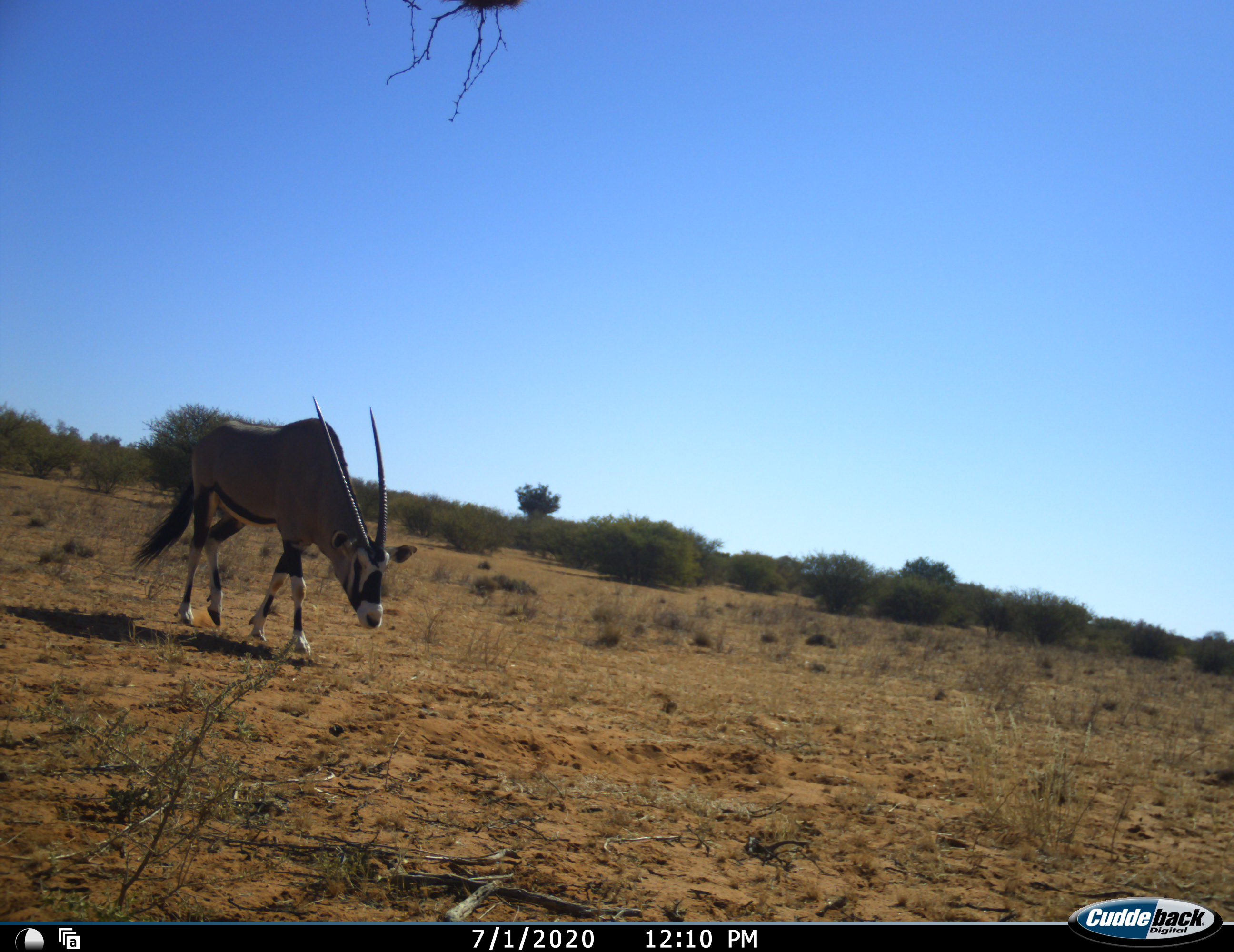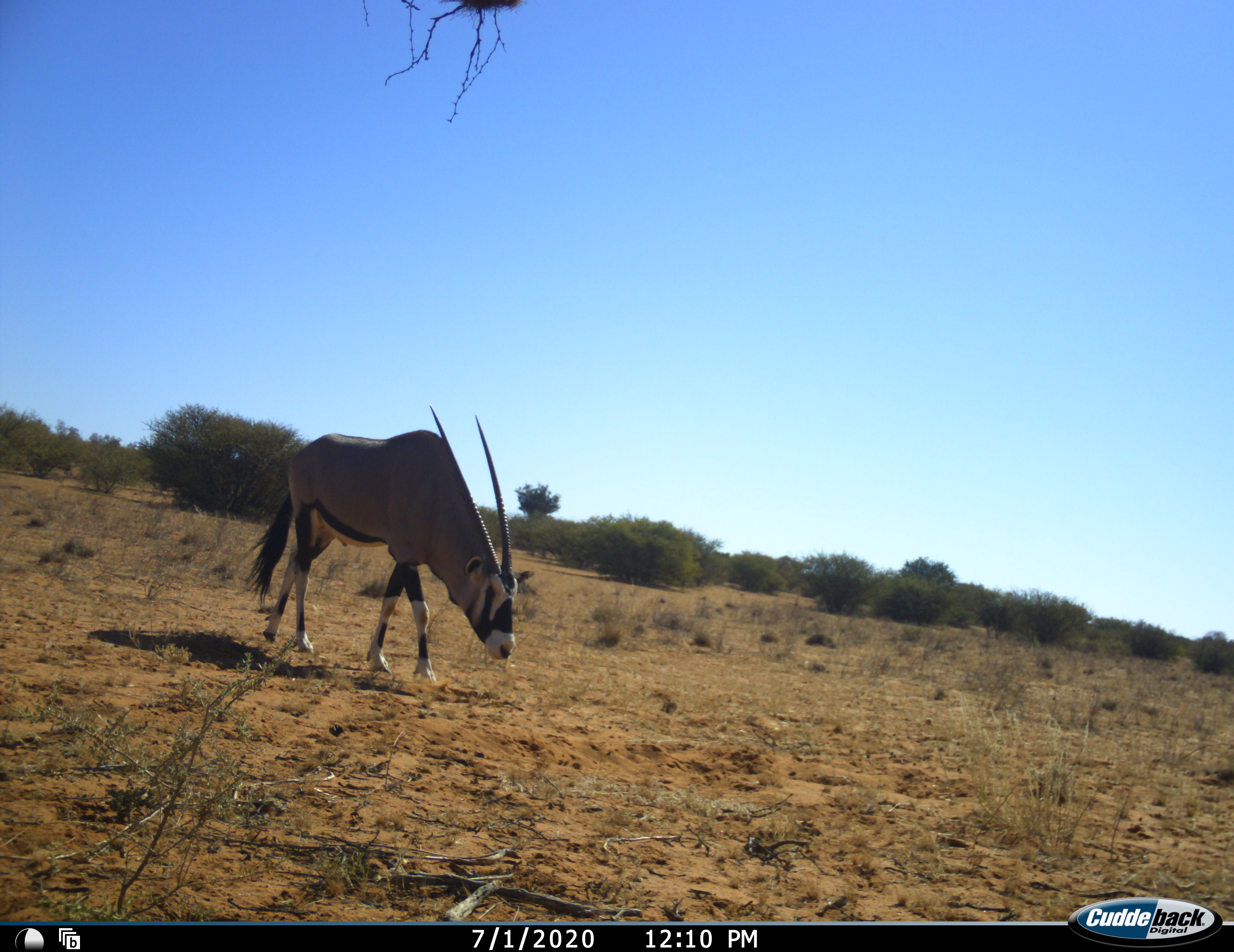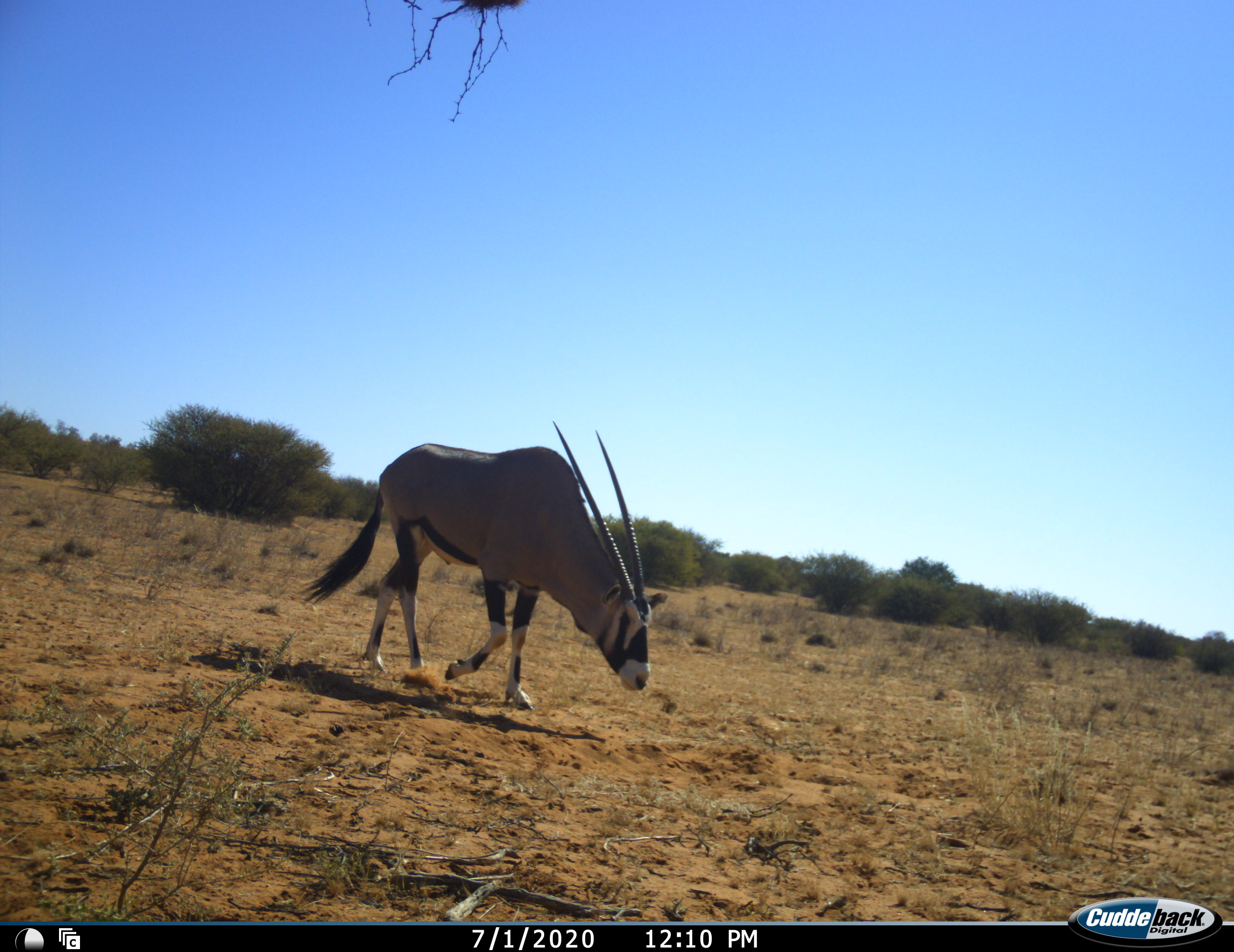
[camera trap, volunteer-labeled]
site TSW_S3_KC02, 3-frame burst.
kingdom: Animalia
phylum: Chordata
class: Mammalia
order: Artiodactyla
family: Bovidae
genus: Oryx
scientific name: Oryx gazella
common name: gemsbok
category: oryx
Oryx (gemsbok) (Oryx gazella), count 1. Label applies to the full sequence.